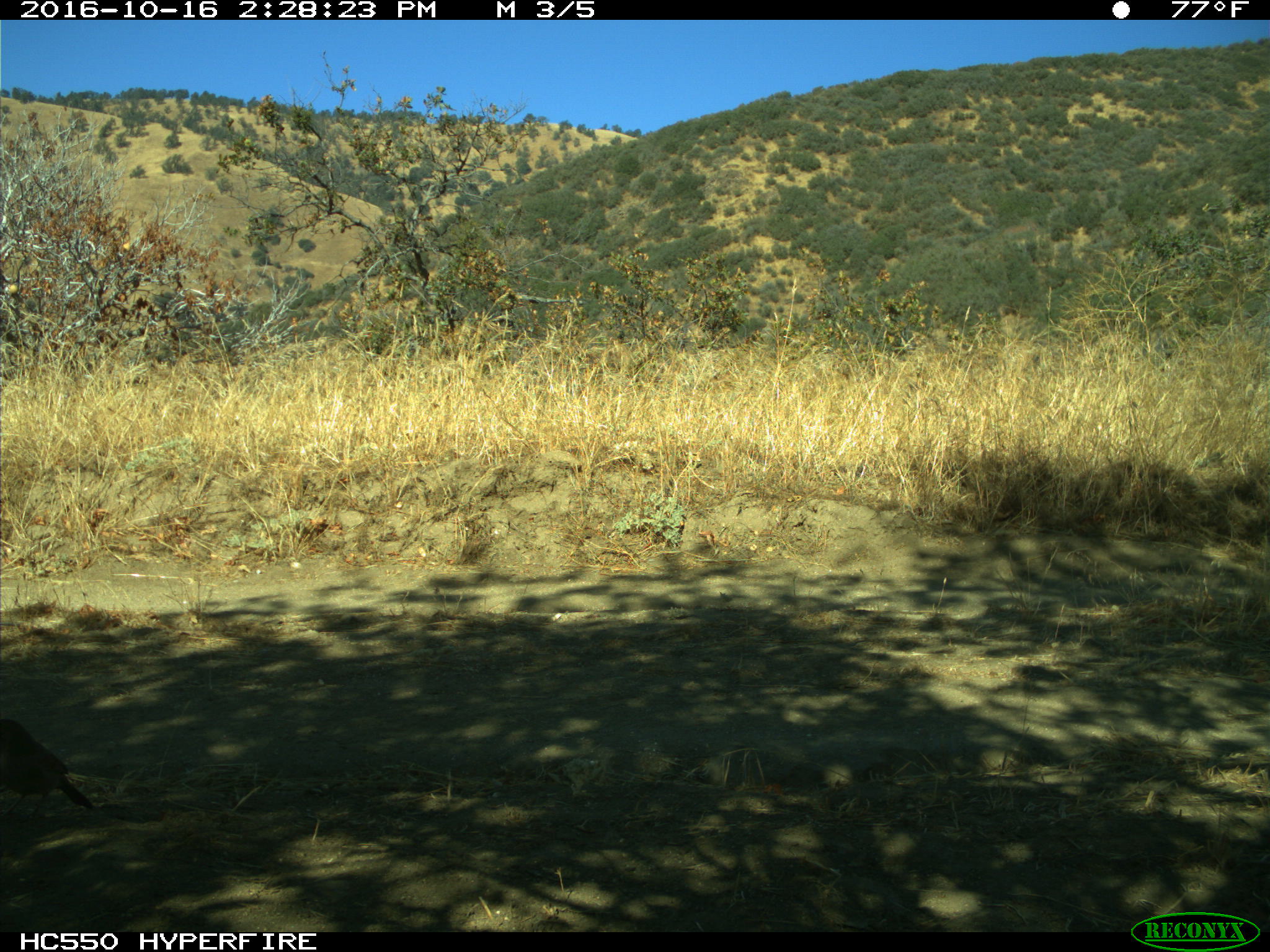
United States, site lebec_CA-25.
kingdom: Animalia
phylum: Chordata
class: Aves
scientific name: Aves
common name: birds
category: unidentified bird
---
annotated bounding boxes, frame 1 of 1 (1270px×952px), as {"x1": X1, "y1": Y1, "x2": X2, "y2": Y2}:
animal: {"x1": 0, "y1": 718, "x2": 96, "y2": 821}